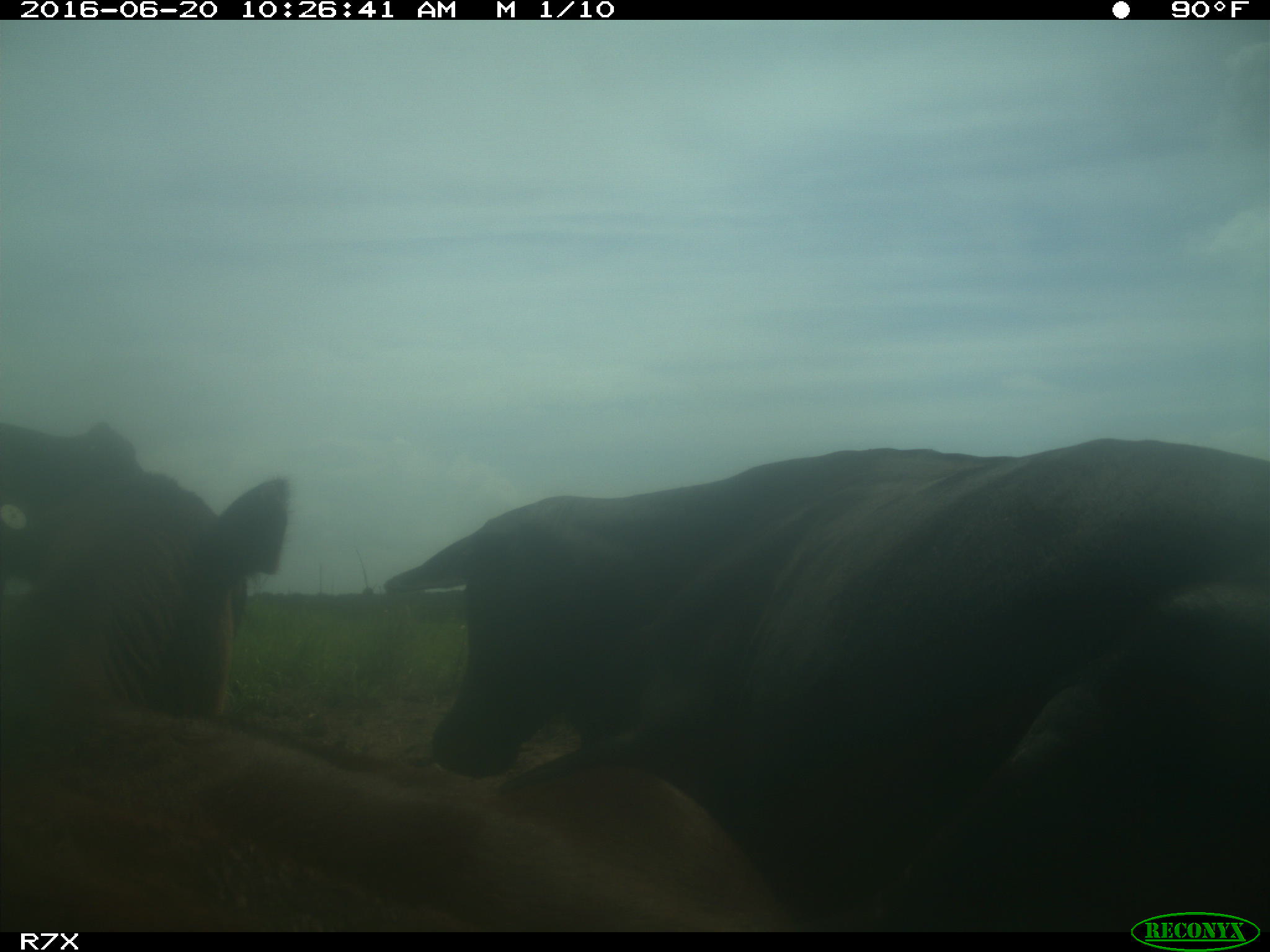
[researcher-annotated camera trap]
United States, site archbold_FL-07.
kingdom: Animalia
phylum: Chordata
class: Mammalia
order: Artiodactyla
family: Bovidae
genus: Bos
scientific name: Bos taurus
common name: domestic cow